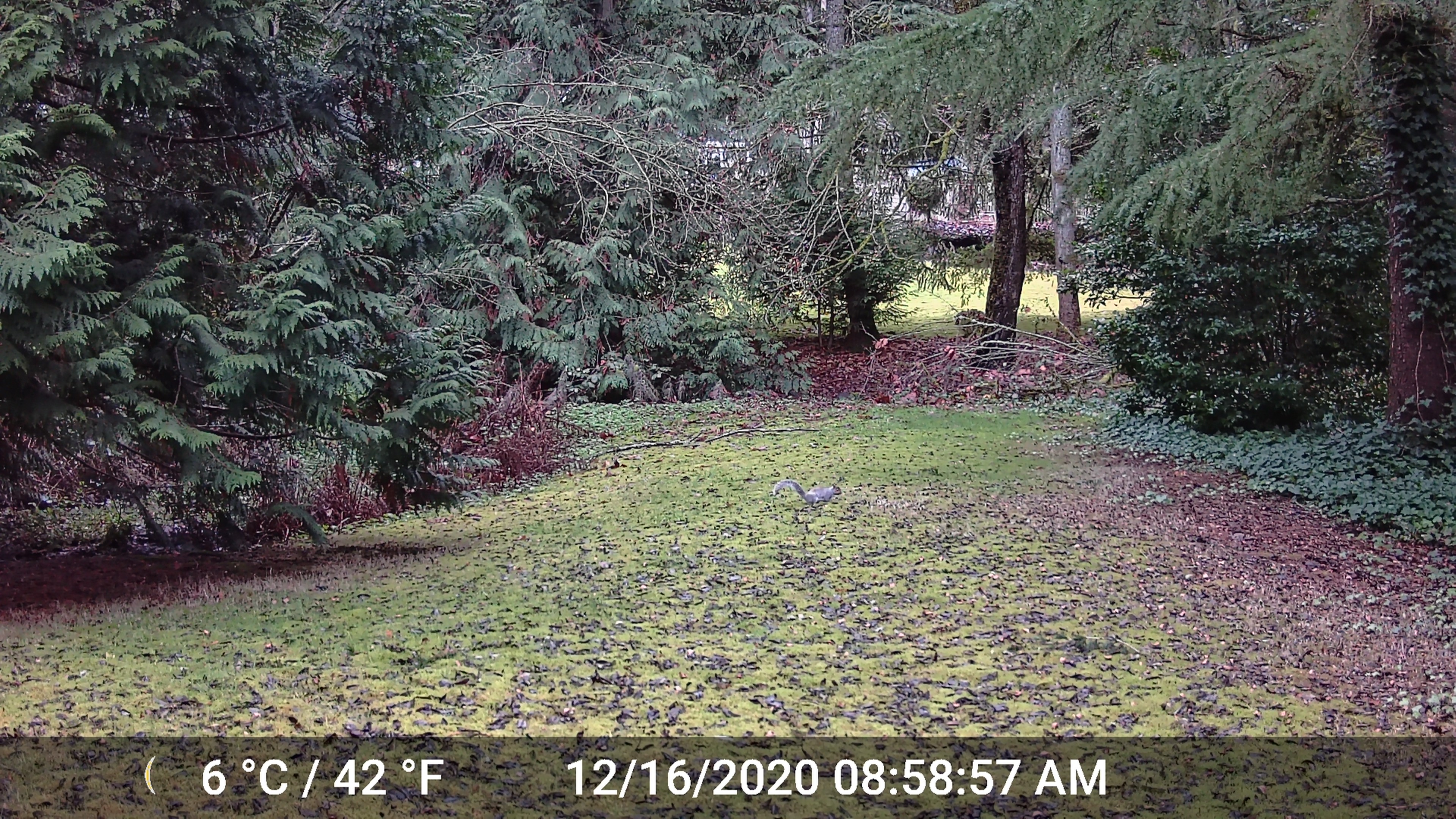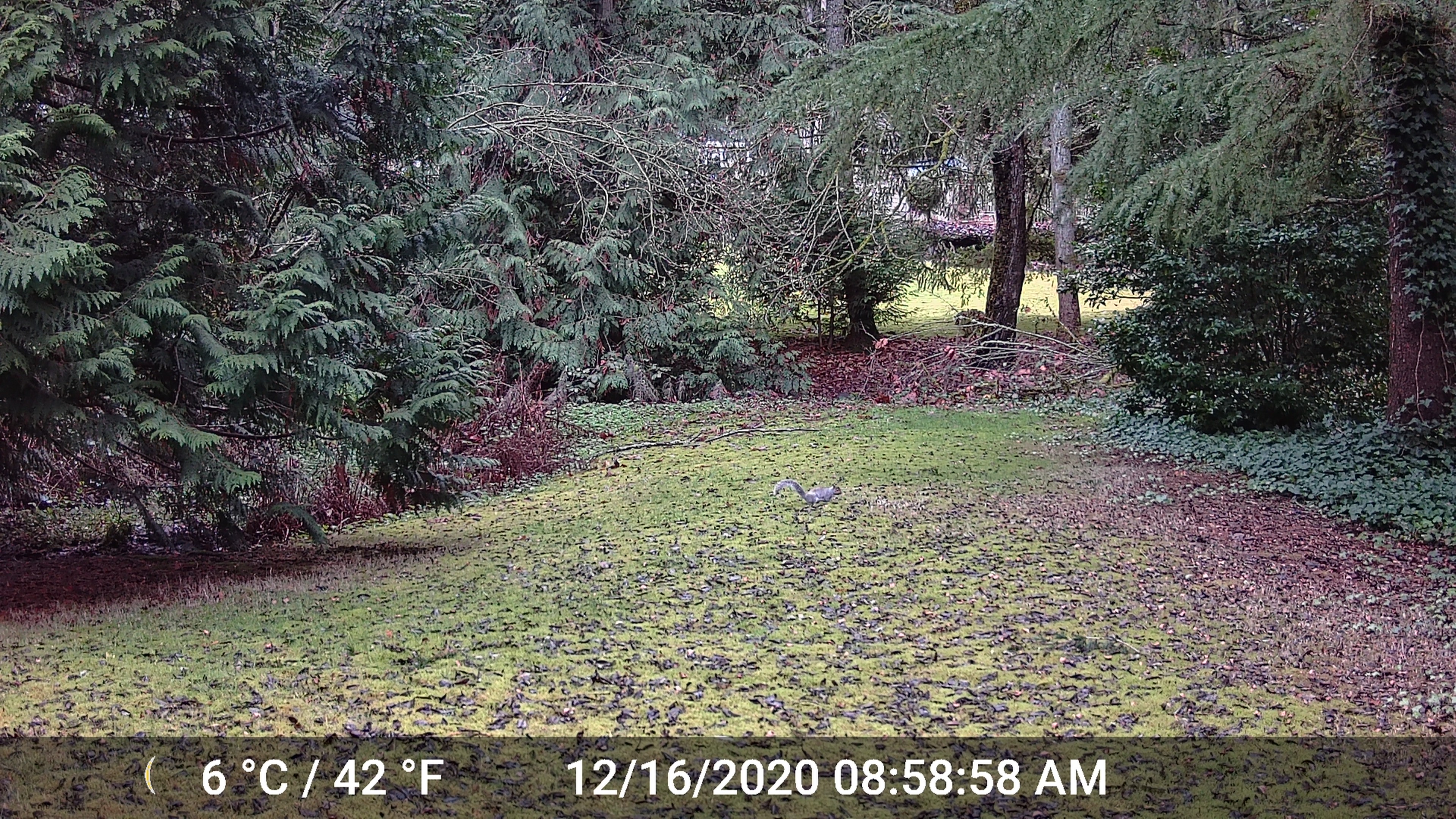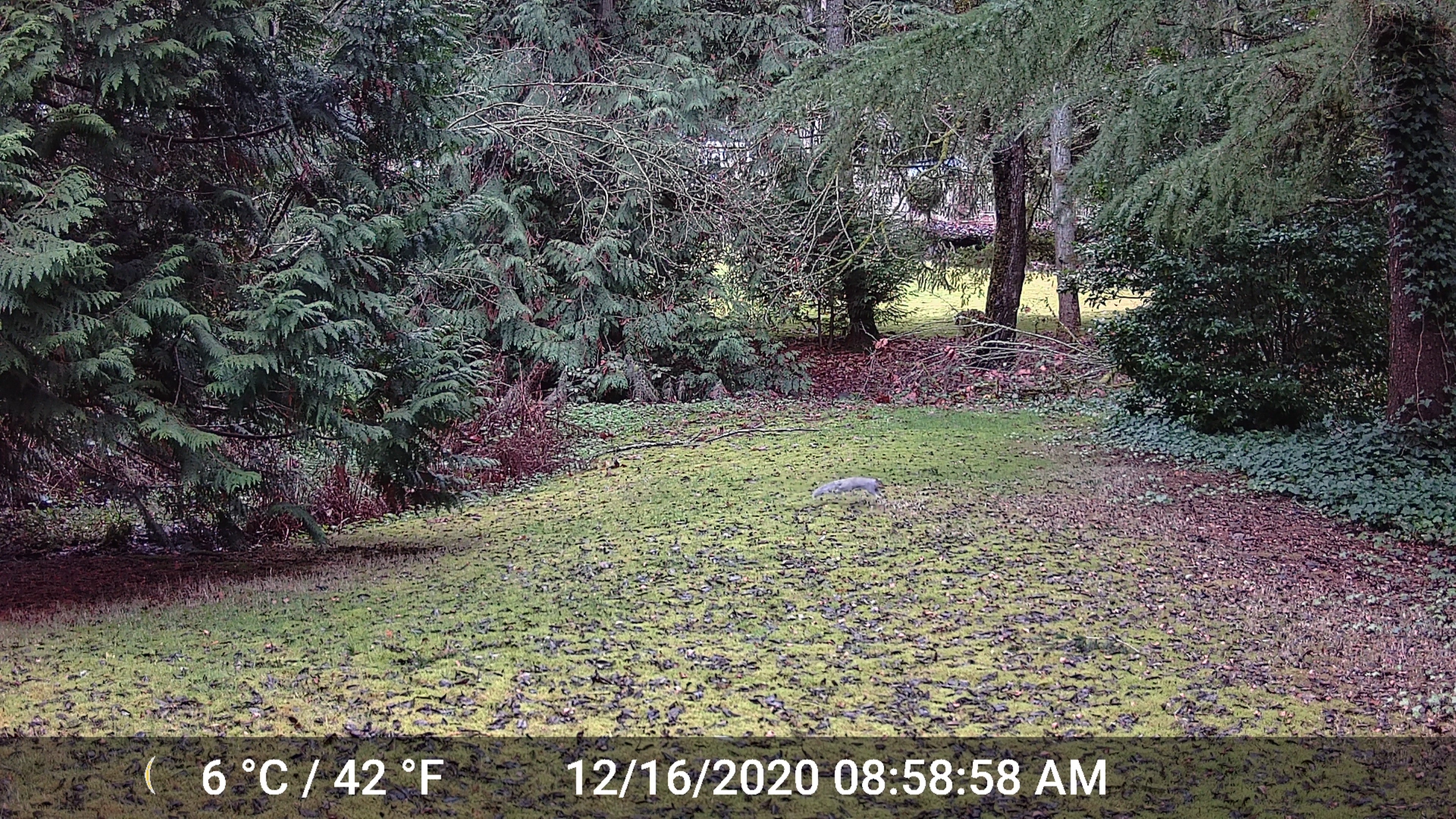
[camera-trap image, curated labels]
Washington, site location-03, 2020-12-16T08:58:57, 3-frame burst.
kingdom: Animalia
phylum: Chordata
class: Mammalia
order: Rodentia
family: Sciuridae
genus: Sciurus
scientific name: Sciurus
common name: squirrel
Squirrel (Sciurus).